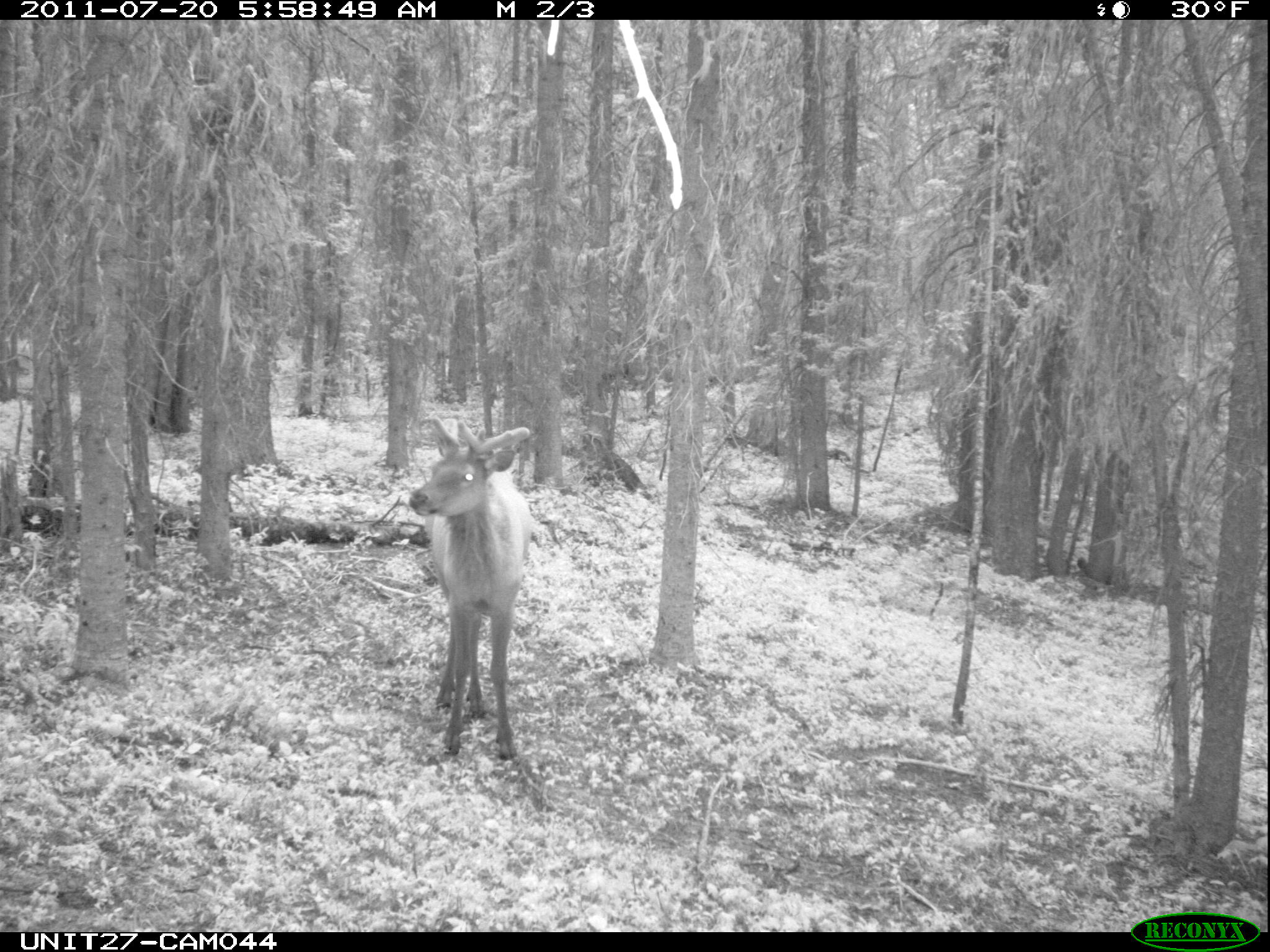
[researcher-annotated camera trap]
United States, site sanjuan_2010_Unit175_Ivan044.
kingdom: Animalia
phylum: Chordata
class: Mammalia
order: Artiodactyla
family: Cervidae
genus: Cervus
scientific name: Cervus elaphus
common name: red deer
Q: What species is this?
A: Cervus elaphus (red deer).